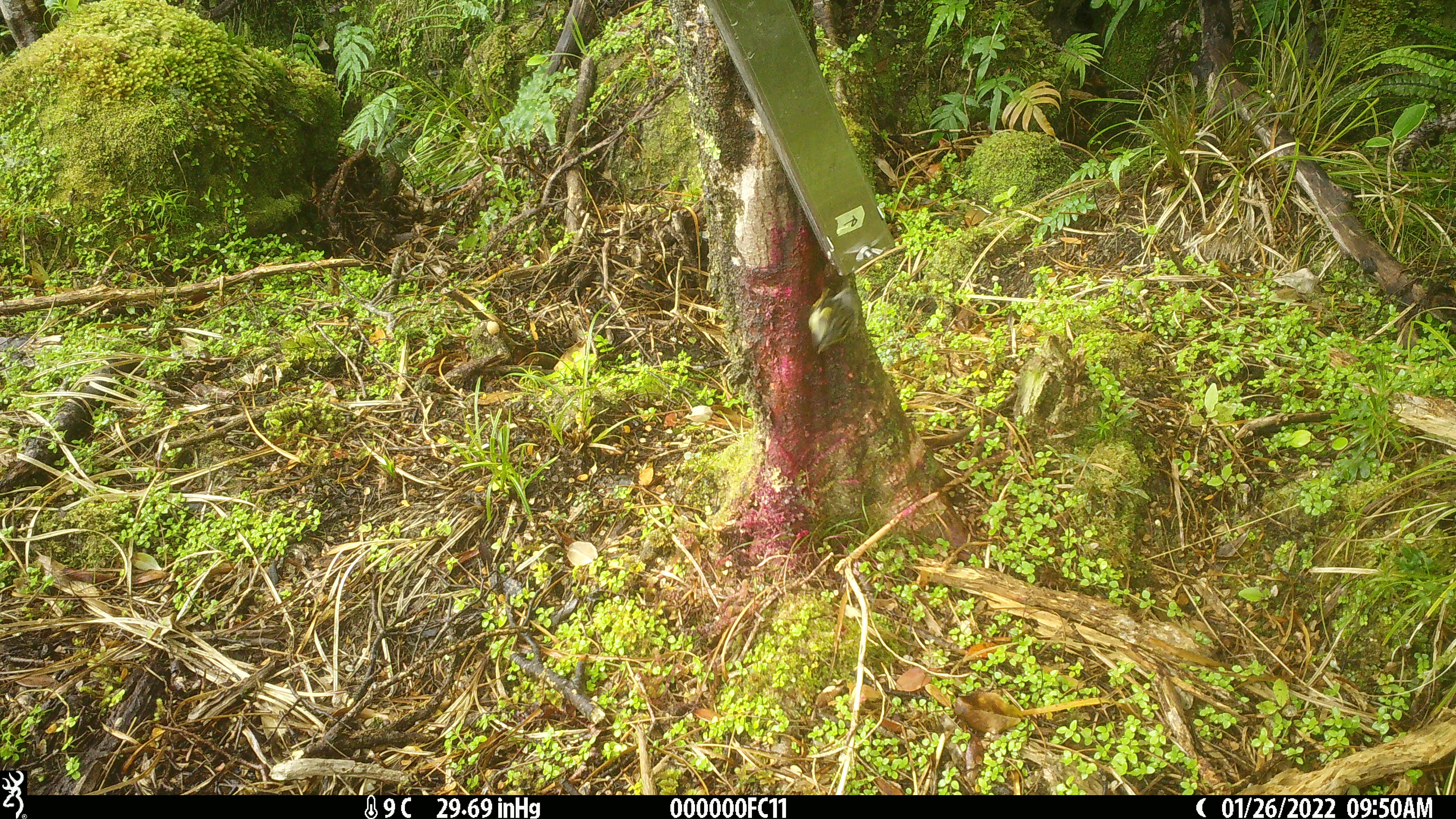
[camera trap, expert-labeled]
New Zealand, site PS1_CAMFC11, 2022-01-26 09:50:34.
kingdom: Animalia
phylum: Chordata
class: Aves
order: Passeriformes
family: Acanthisittidae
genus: Acanthisitta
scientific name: Acanthisitta chloris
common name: rifleman